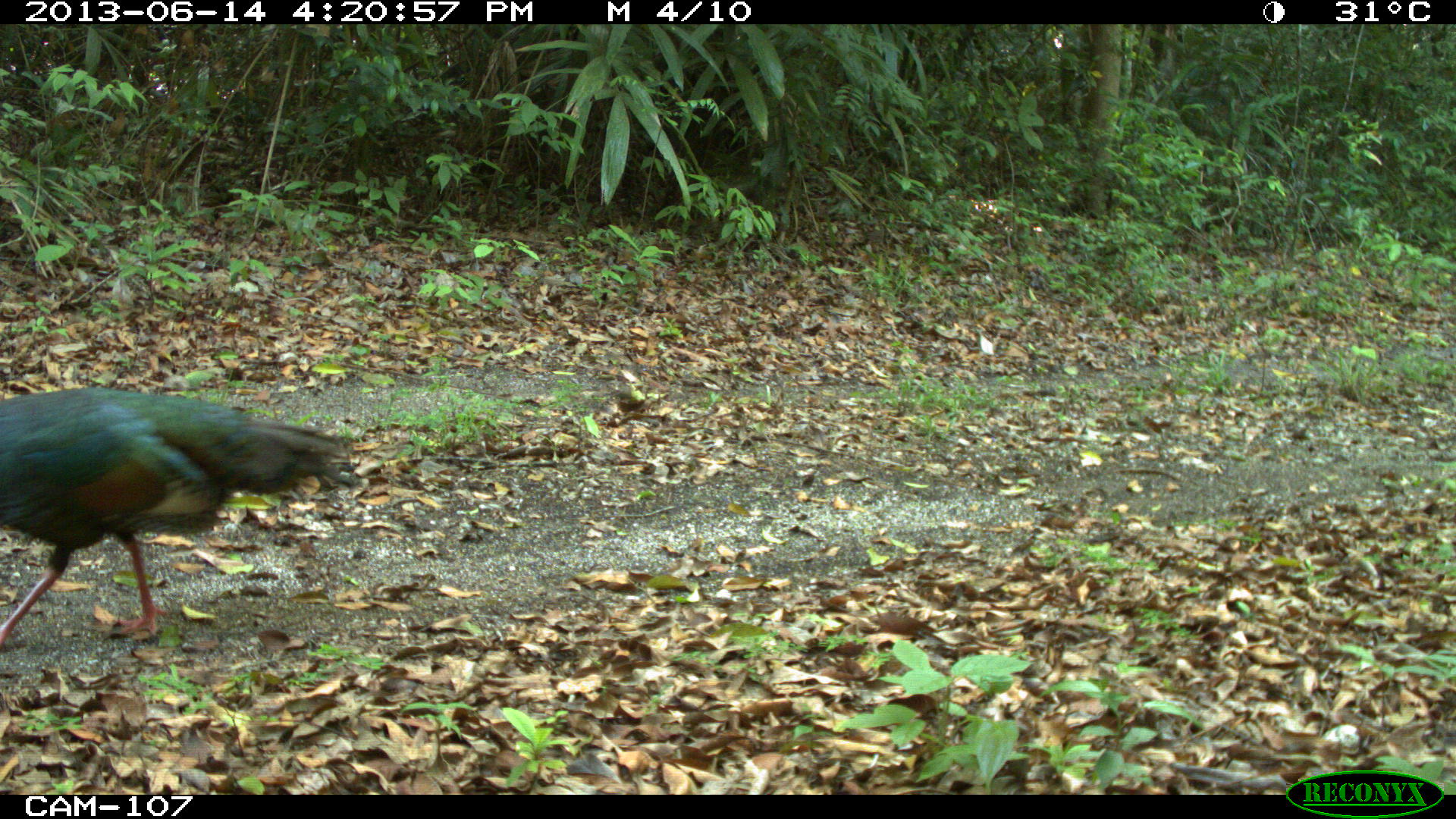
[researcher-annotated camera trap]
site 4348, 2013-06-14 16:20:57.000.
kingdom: Animalia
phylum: Chordata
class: Aves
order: Galliformes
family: Phasianidae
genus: Meleagris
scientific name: Meleagris ocellata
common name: ocellated turkey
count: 1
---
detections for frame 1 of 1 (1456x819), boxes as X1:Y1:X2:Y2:
meleagris ocellata: 0:384:354:642